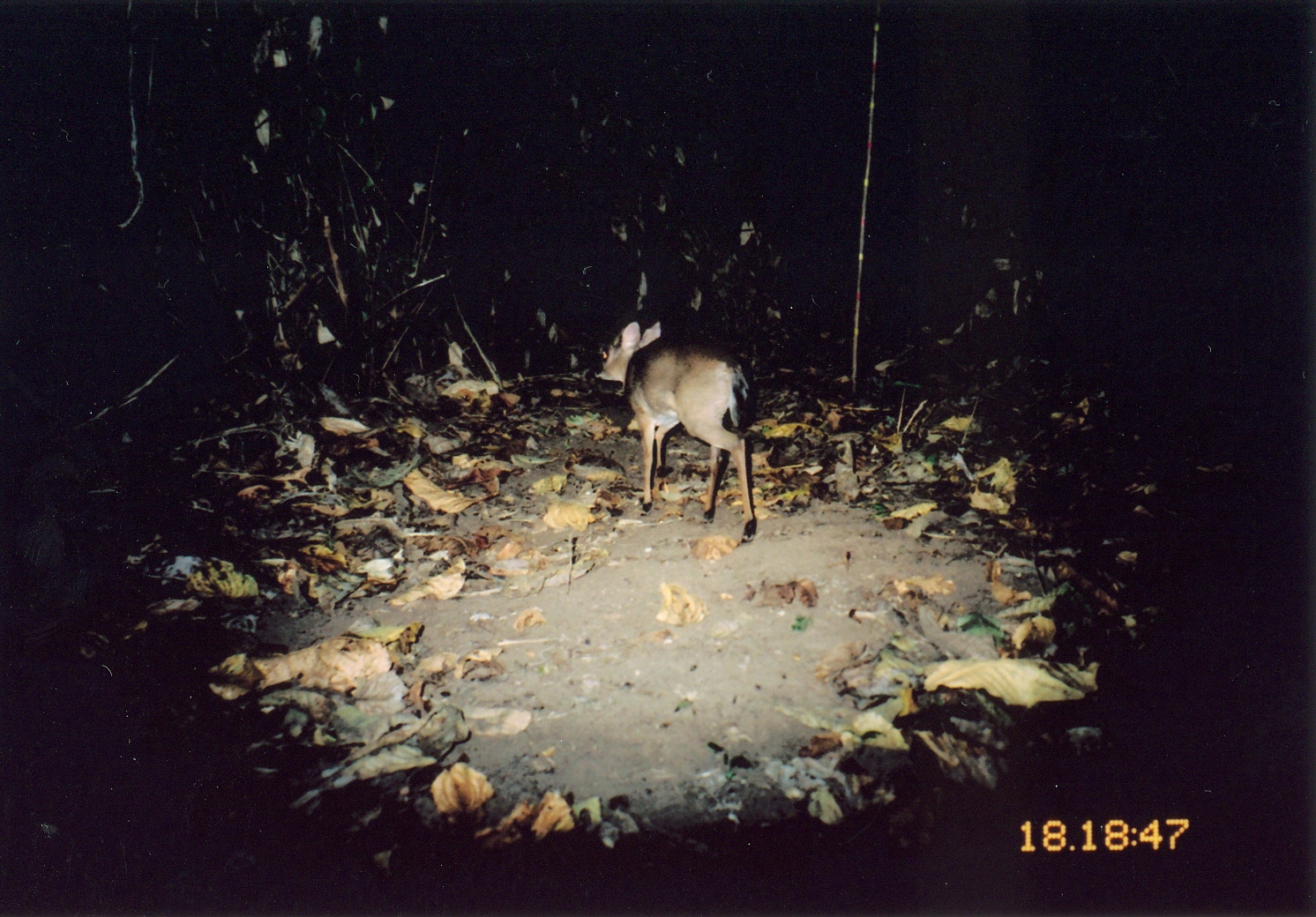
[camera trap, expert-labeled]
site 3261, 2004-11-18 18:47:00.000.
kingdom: Animalia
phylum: Chordata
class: Mammalia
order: Artiodactyla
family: Bovidae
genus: Nesotragus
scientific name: Nesotragus moschatus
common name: suni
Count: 1.